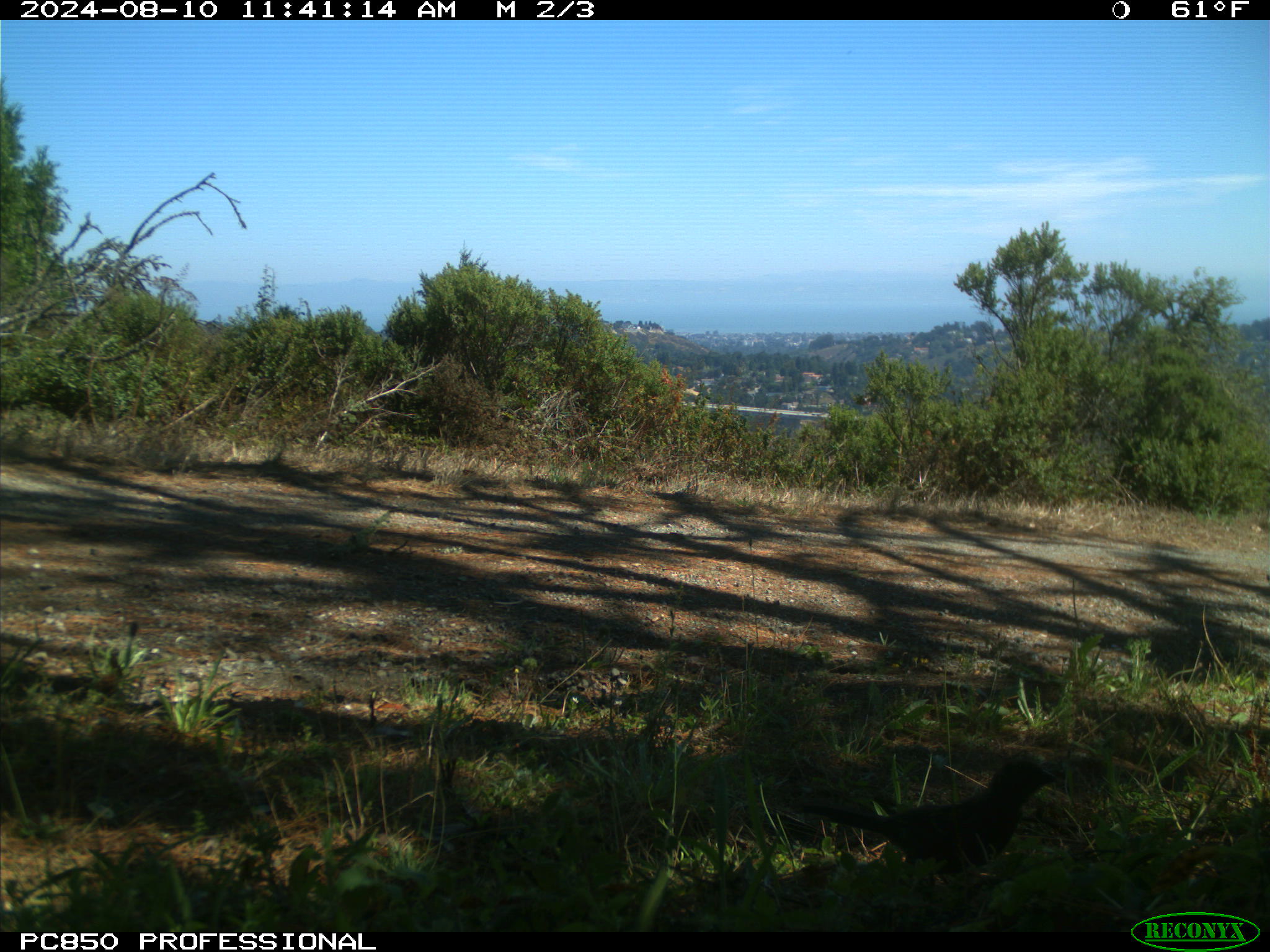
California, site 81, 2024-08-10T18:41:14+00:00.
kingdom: Animalia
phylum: Chordata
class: Aves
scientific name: Aves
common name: bird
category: unknown bird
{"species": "unknown bird (bird) (Aves)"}